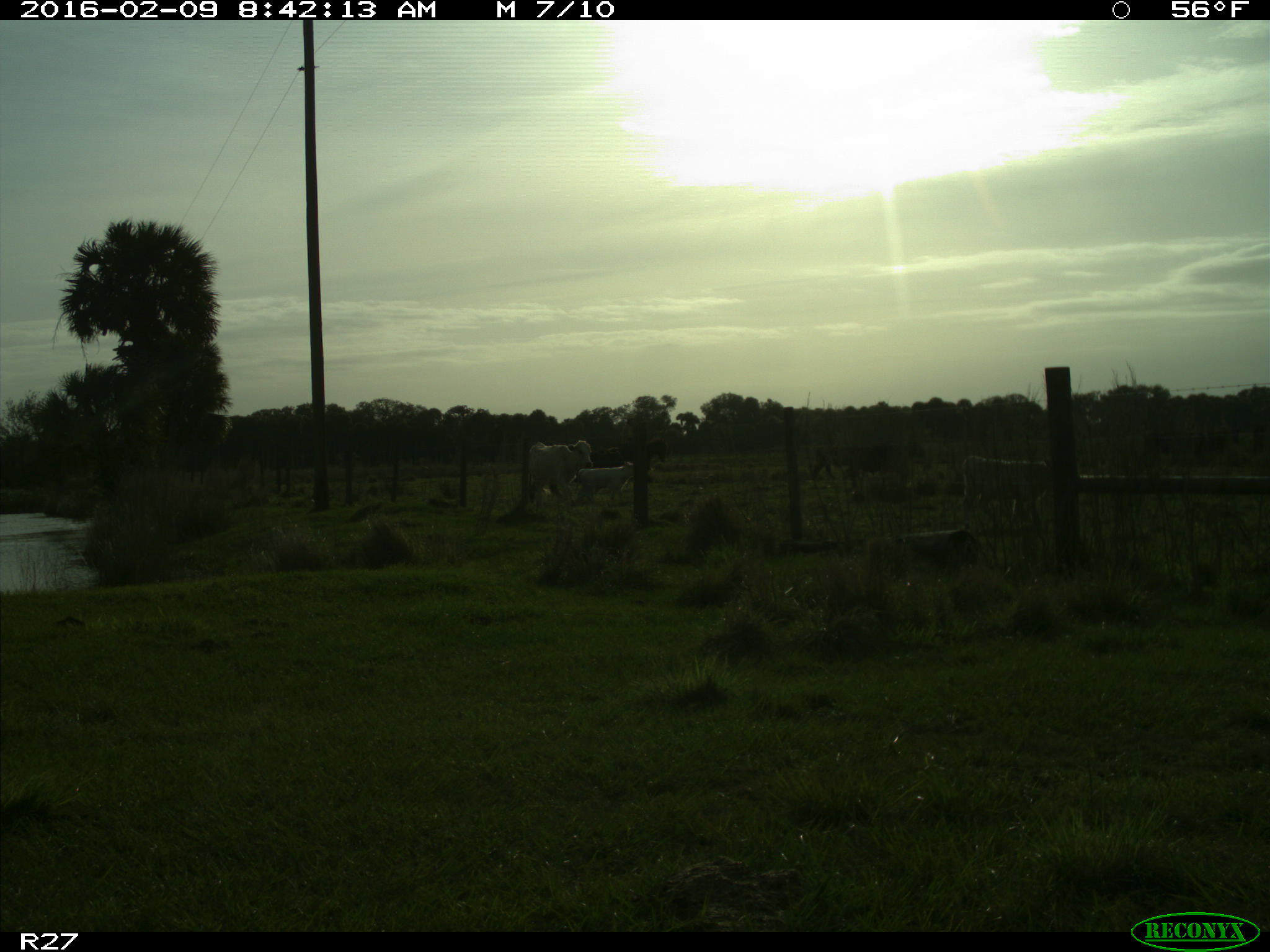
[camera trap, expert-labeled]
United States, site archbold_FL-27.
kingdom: Animalia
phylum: Chordata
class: Mammalia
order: Artiodactyla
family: Bovidae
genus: Bos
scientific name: Bos taurus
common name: domestic cow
Bos taurus (domestic cow).